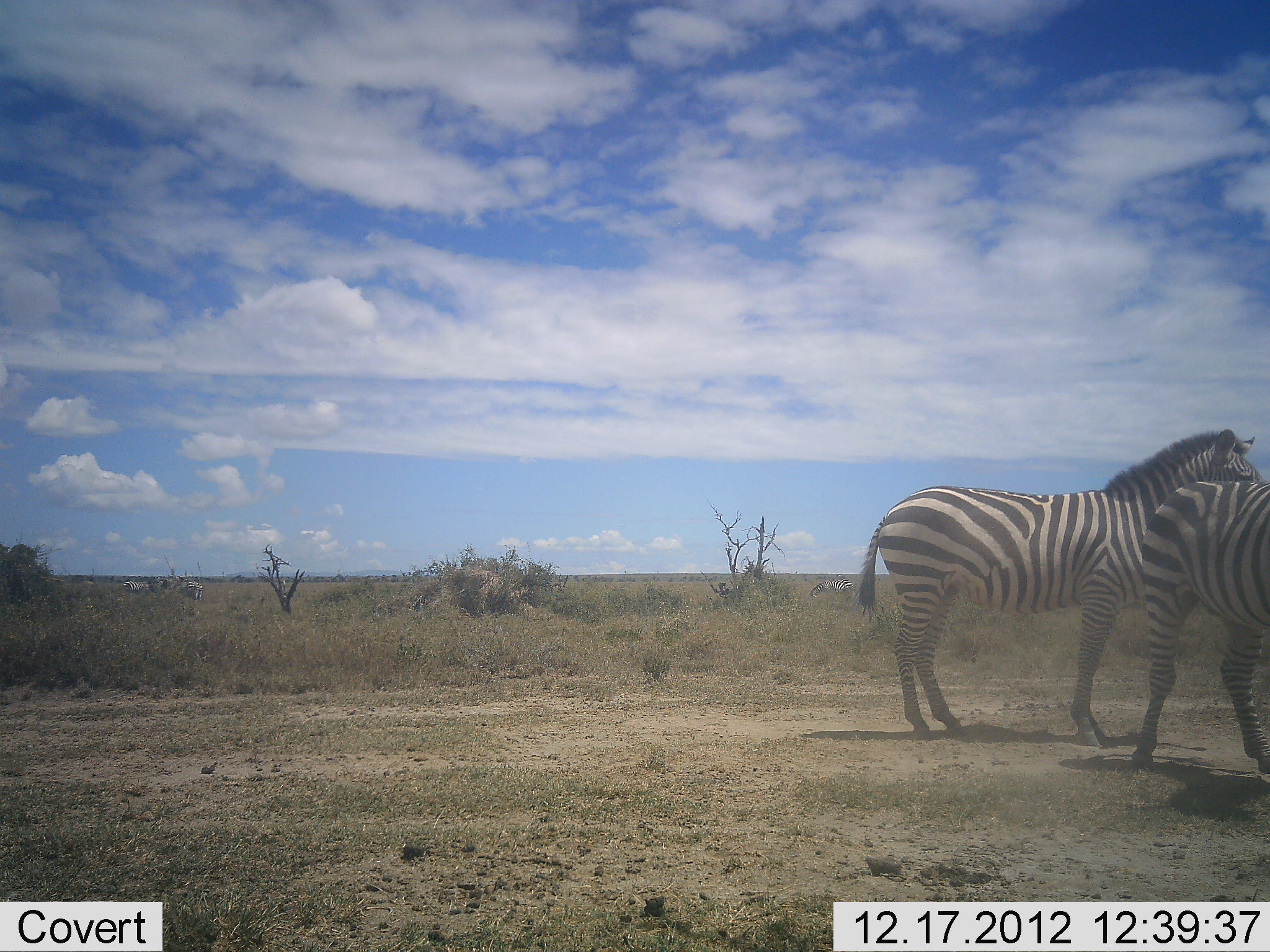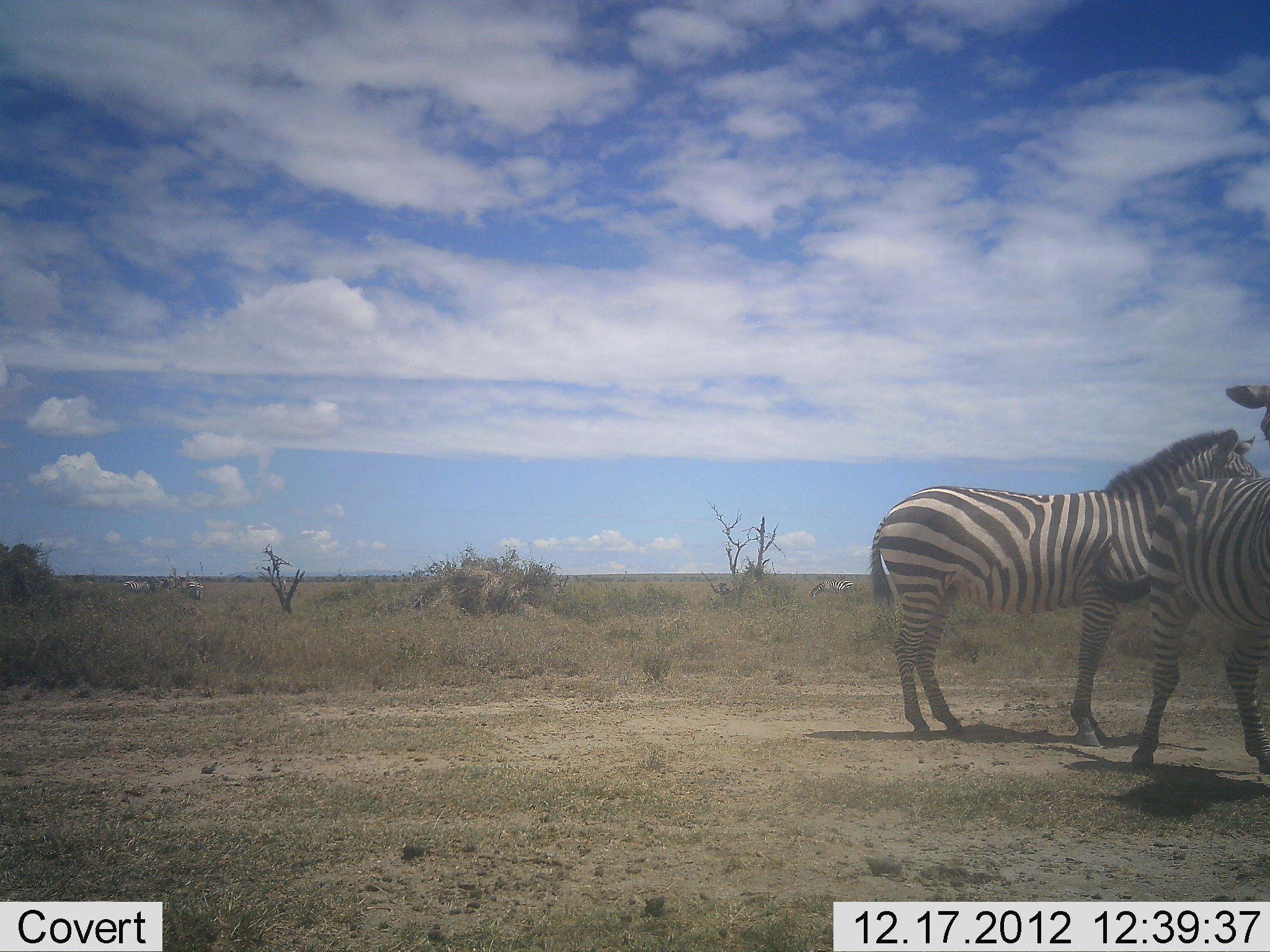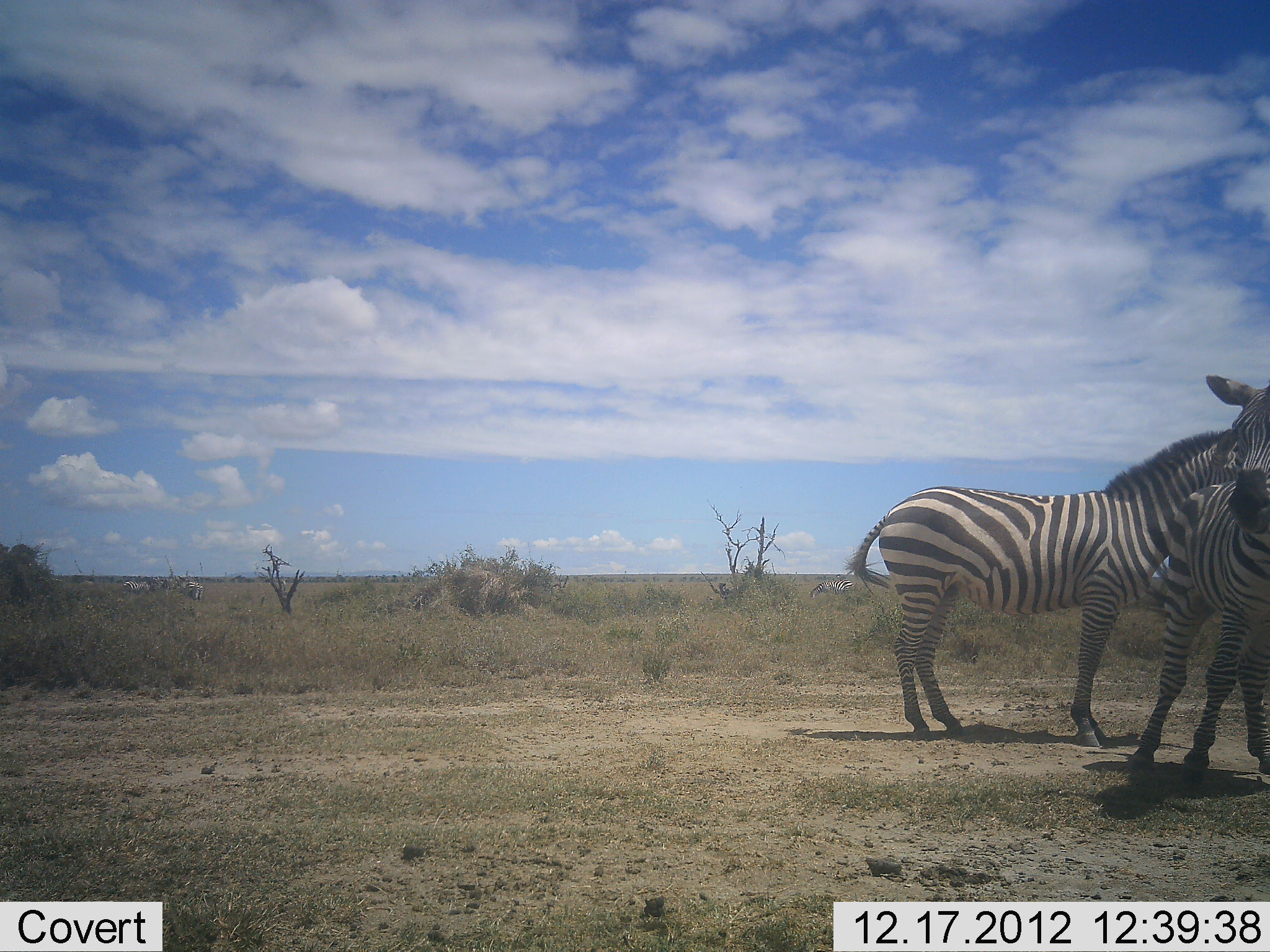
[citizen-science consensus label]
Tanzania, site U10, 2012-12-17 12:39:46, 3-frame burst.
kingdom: Animalia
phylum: Chordata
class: Mammalia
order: Perissodactyla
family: Equidae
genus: Equus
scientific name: Equus quagga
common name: plains zebra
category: zebra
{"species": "zebra (plains zebra) (Equus quagga)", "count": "2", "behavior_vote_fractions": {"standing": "100%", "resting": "0%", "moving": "20%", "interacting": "0%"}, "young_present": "0%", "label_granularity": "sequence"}